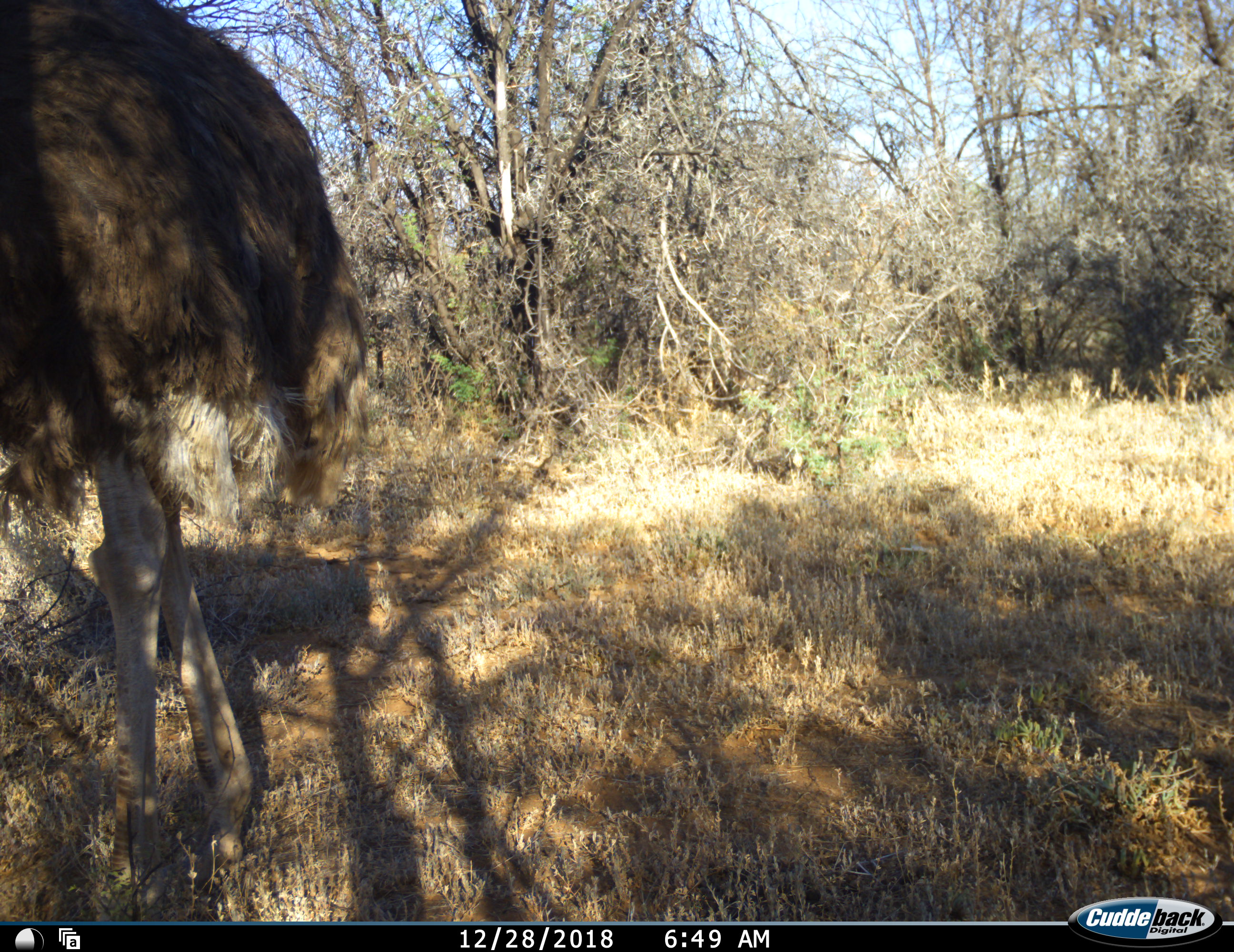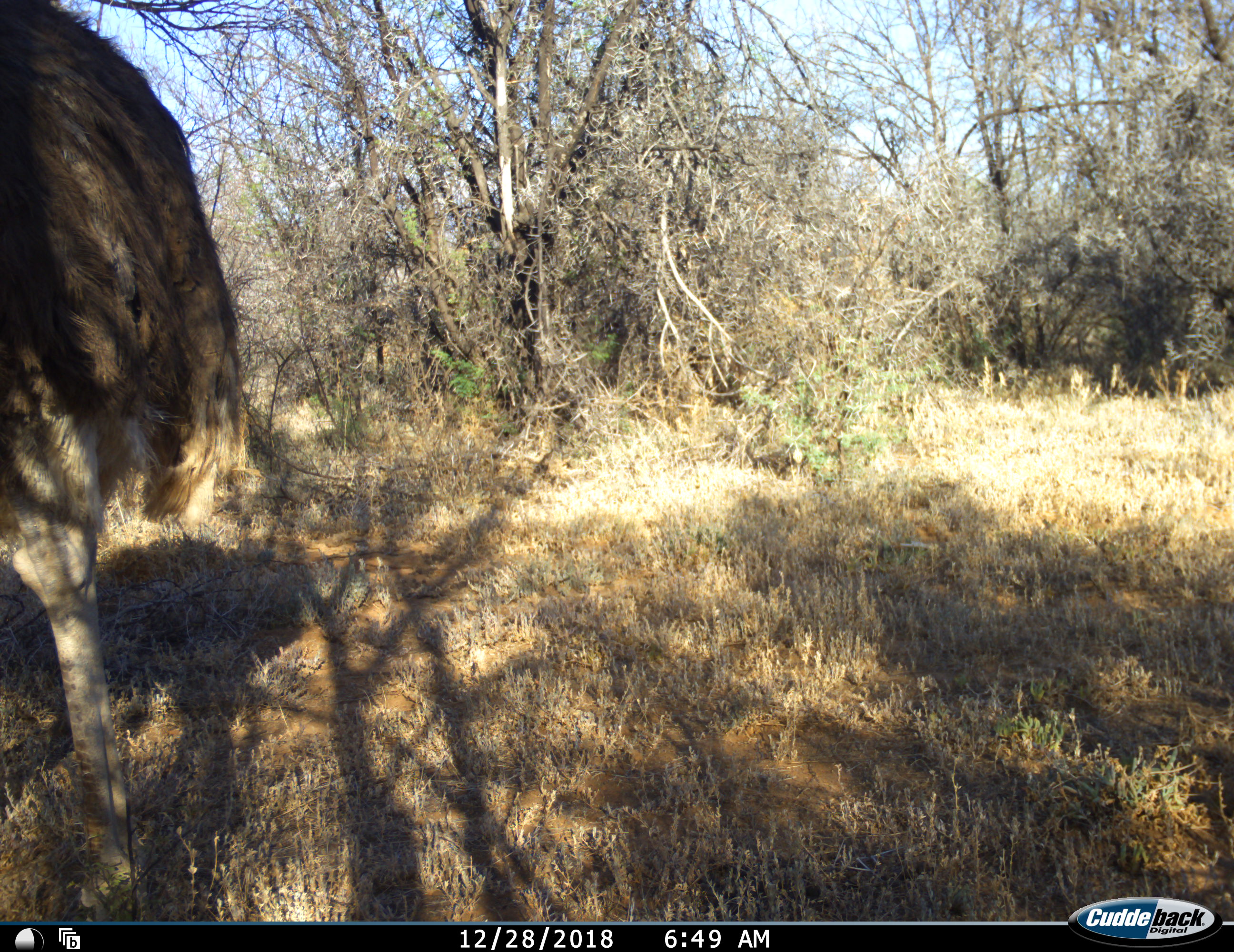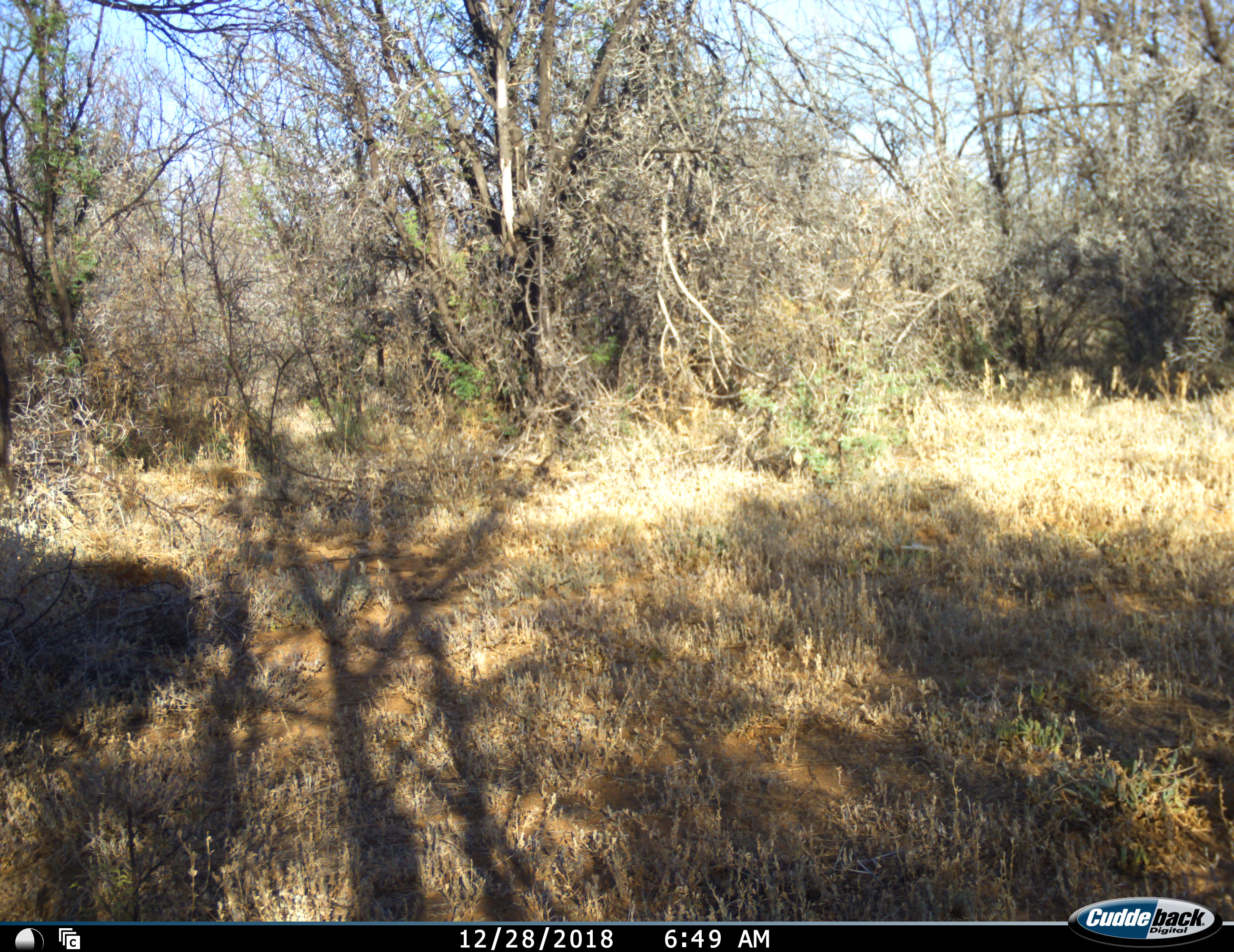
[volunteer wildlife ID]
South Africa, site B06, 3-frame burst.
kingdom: Animalia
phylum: Chordata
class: Aves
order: Struthioniformes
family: Struthionidae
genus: Struthio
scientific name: Struthio camelus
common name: ostrich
Ostrich (Struthio camelus), count 1. Behavior (volunteer vote fractions): standing 10%, resting 0%, moving 90%, interacting 0%. Young present (vote fraction): 0%. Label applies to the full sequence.